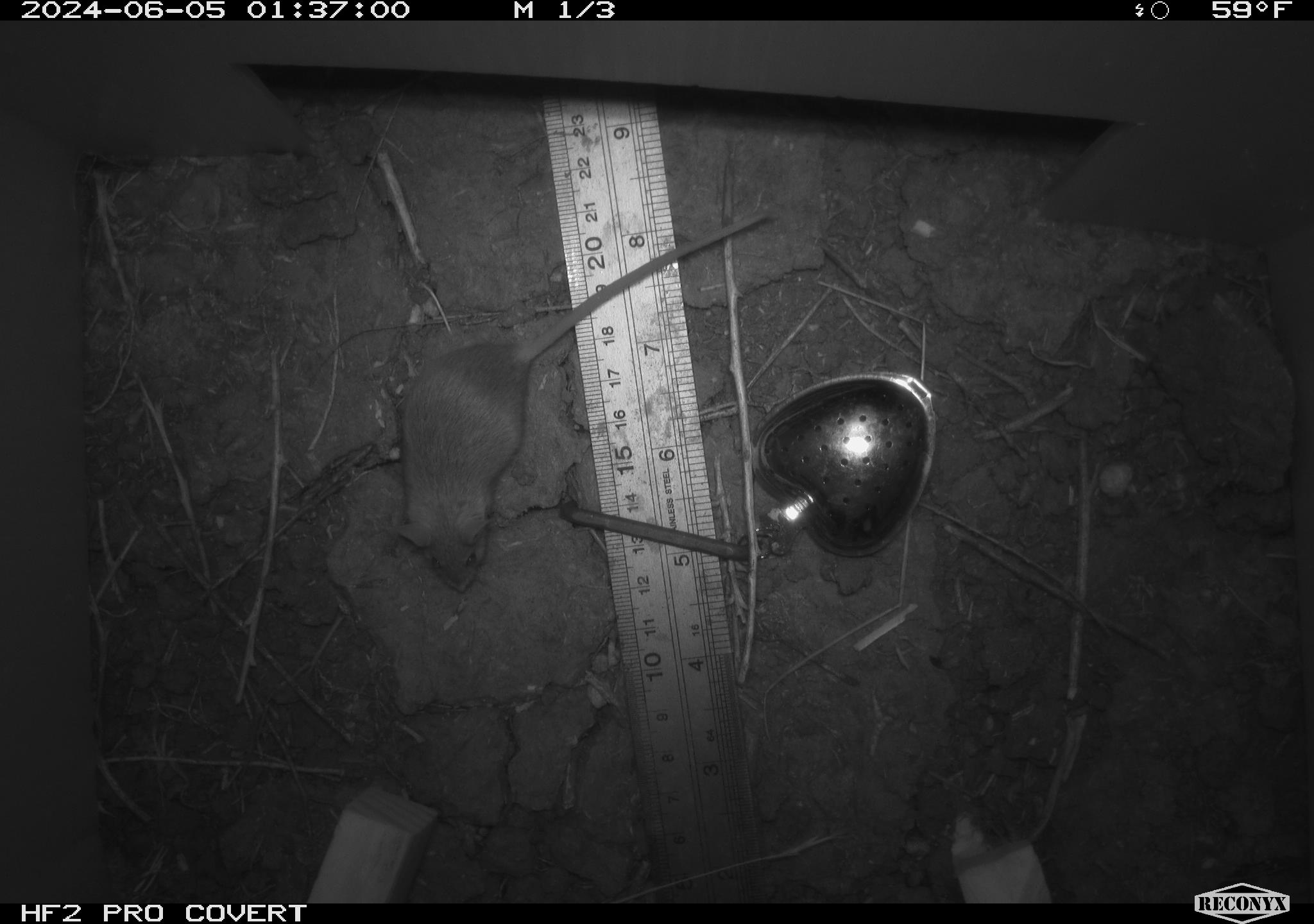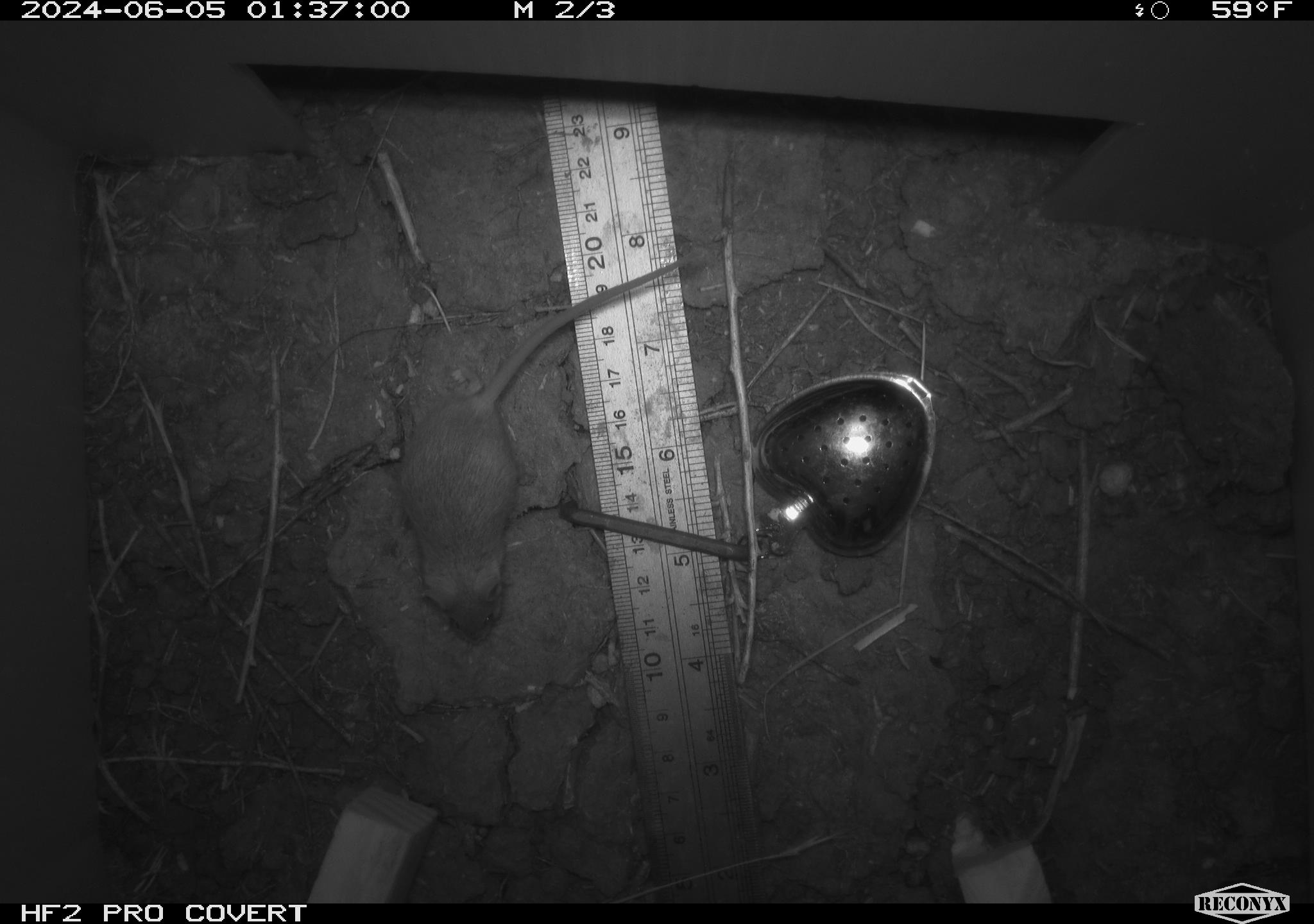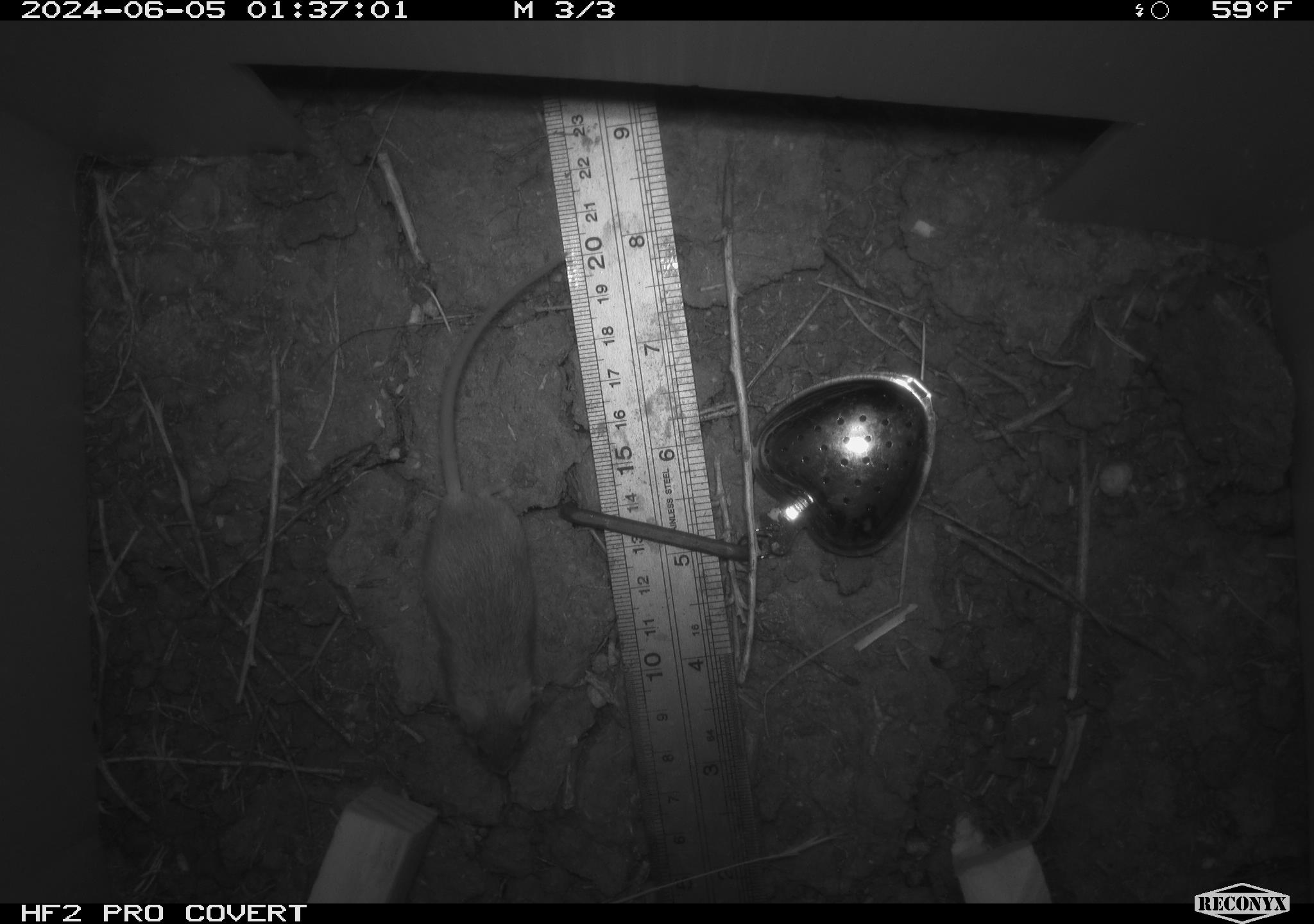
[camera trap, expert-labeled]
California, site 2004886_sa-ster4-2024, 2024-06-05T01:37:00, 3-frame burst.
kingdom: Animalia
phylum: Chordata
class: Mammalia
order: Rodentia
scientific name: Rodentia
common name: mouse species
Mouse species (Rodentia).